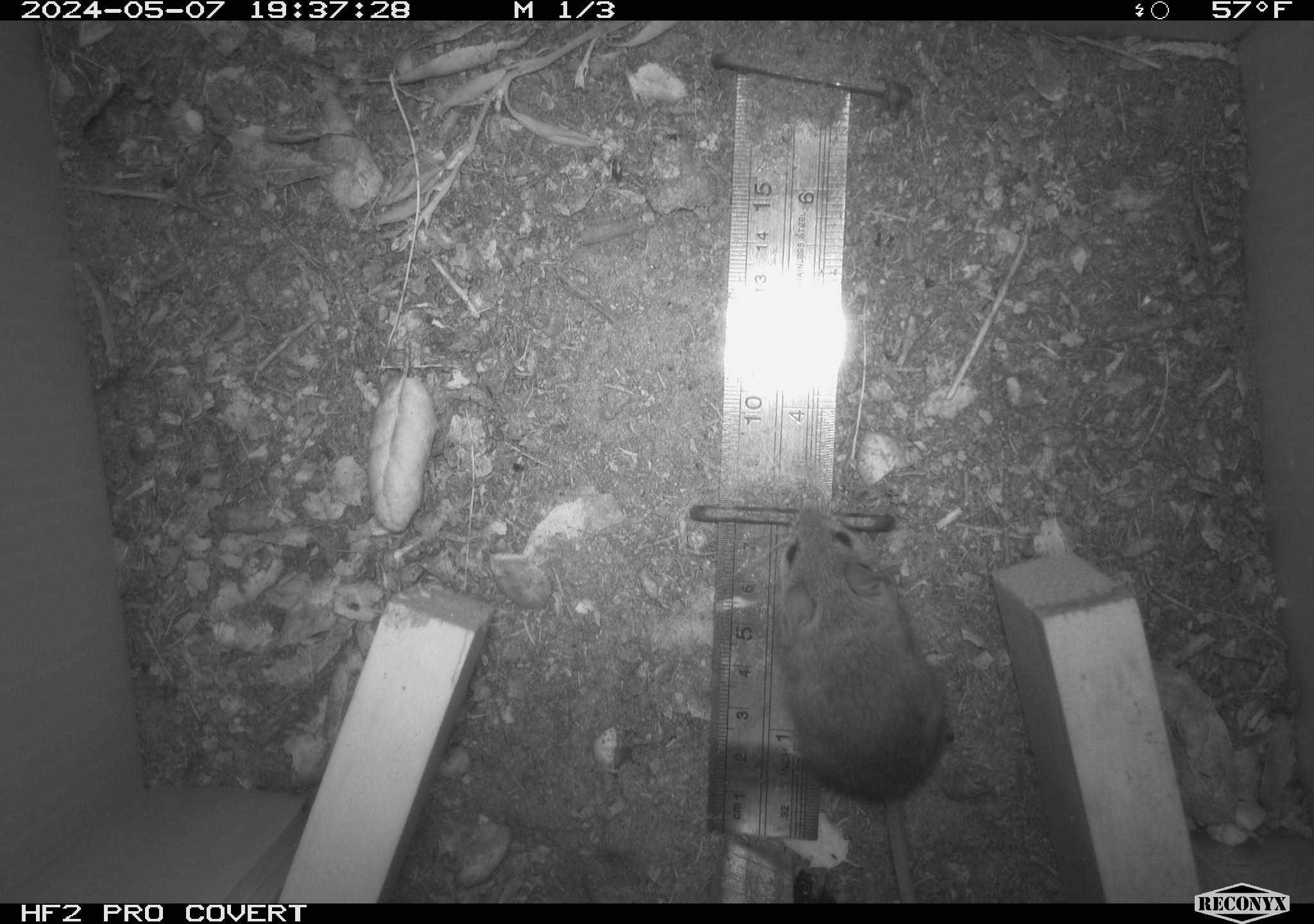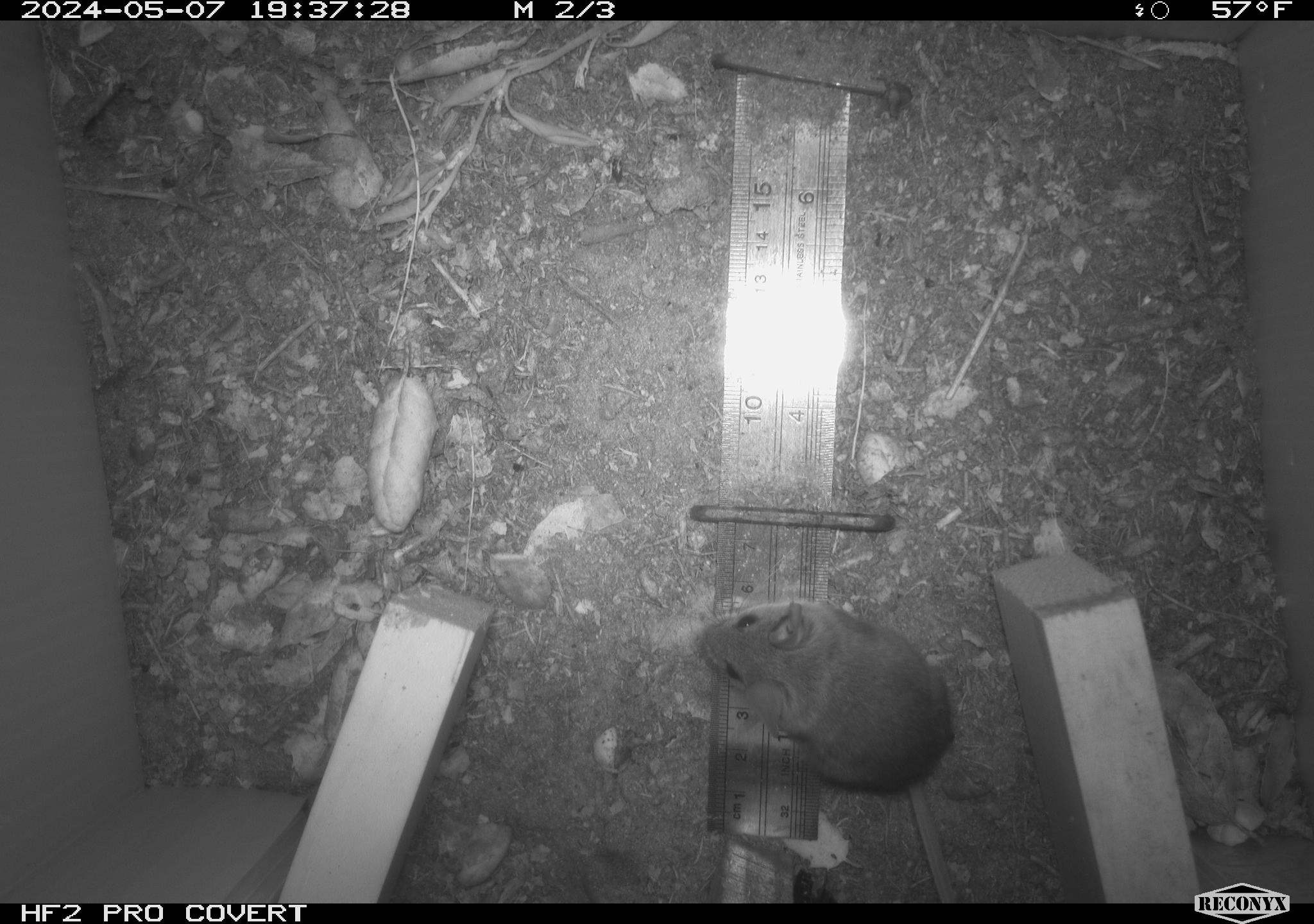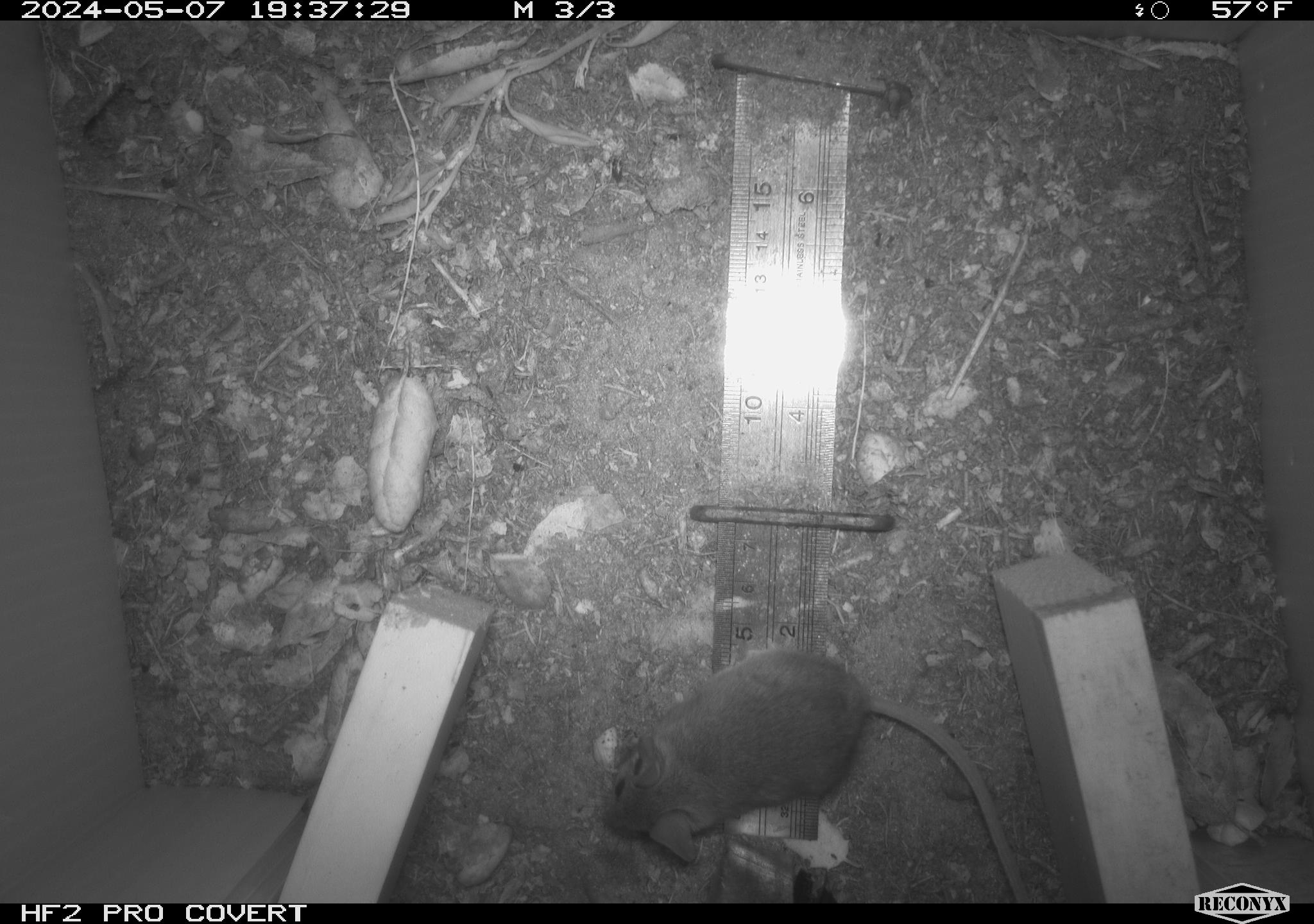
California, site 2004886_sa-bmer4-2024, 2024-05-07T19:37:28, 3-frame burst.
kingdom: Animalia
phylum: Chordata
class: Mammalia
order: Rodentia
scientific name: Rodentia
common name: mouse species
Mouse species (Rodentia).